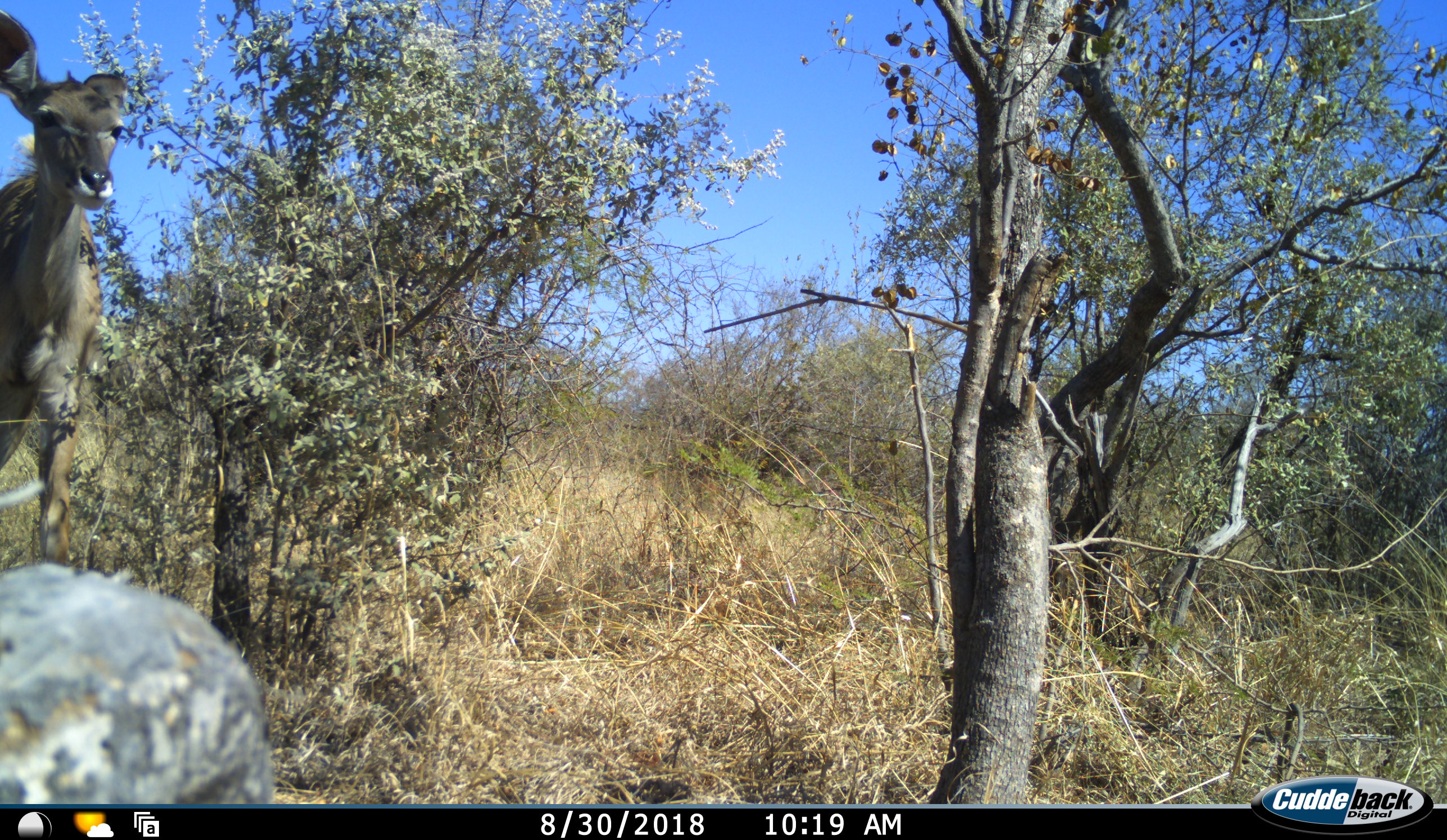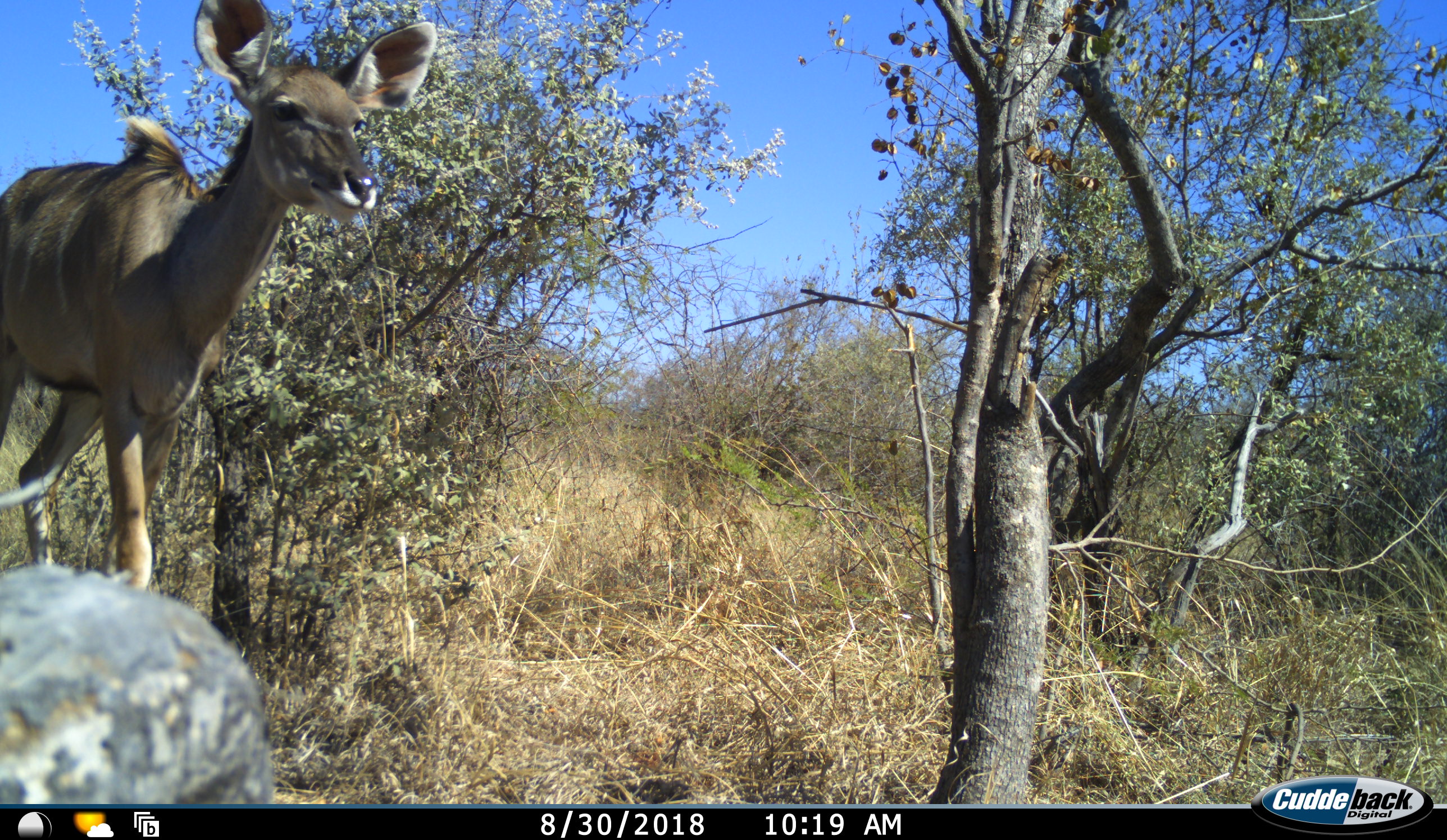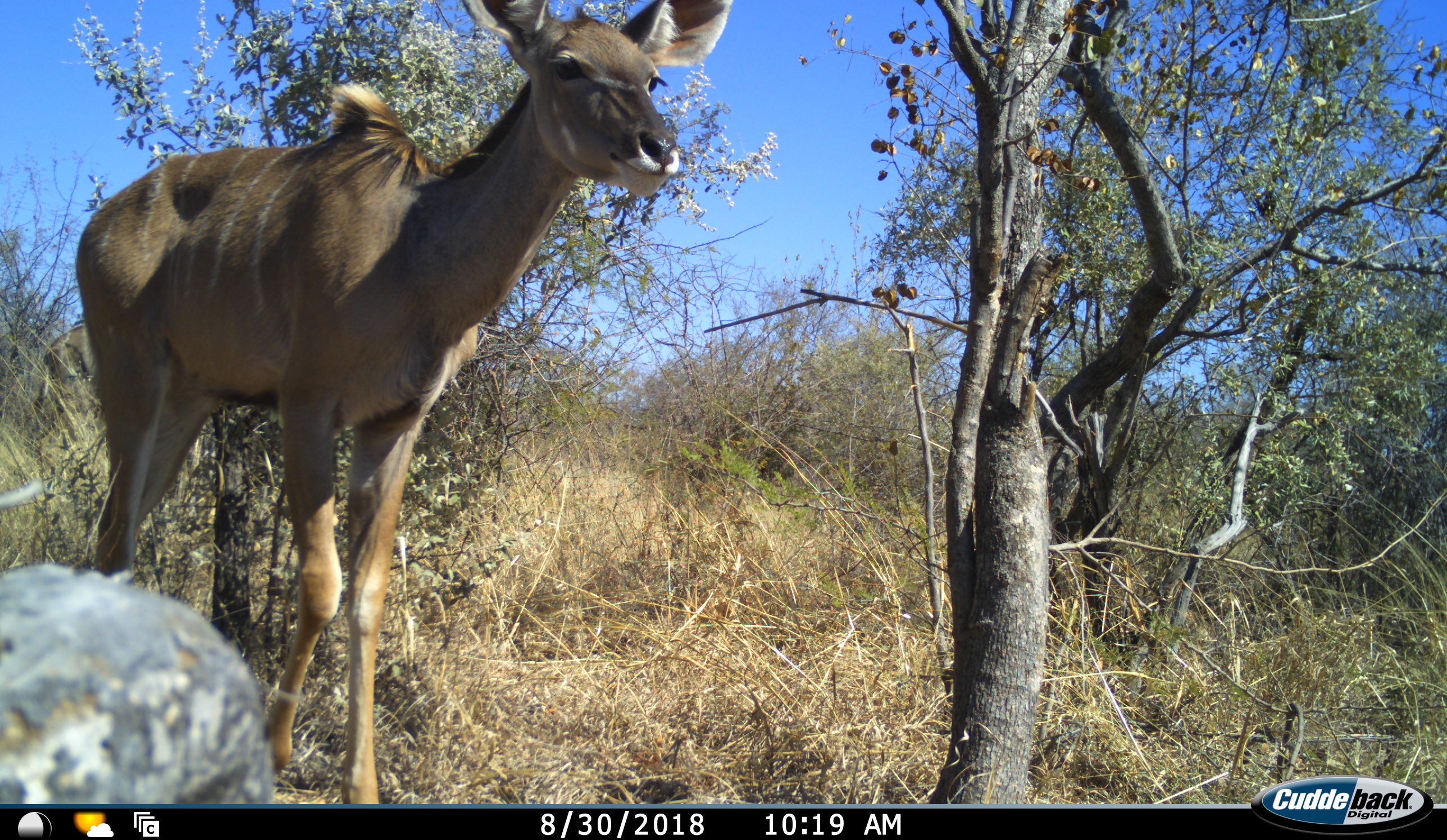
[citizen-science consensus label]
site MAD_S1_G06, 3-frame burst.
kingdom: Animalia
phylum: Chordata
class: Mammalia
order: Artiodactyla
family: Bovidae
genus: Tragelaphus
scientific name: Tragelaphus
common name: kudu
Kudu (Tragelaphus), count 1. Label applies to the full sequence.